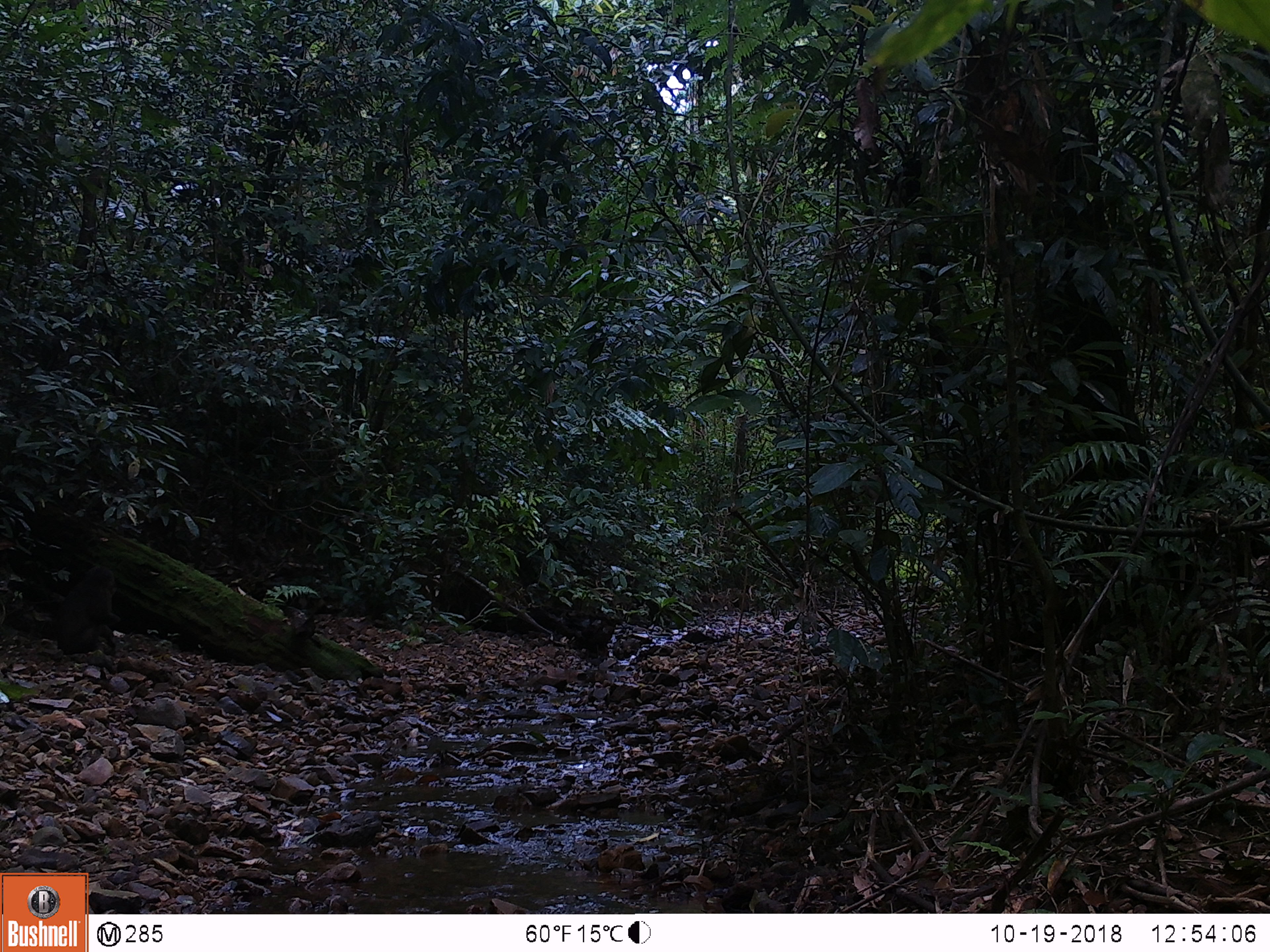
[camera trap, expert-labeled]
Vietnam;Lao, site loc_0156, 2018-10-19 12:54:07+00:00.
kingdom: Animalia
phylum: Chordata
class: Mammalia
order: Primates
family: Cercopithecidae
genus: Macaca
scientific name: Macaca arctoides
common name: stump-tailed macaque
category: stump tailed macaque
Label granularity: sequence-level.